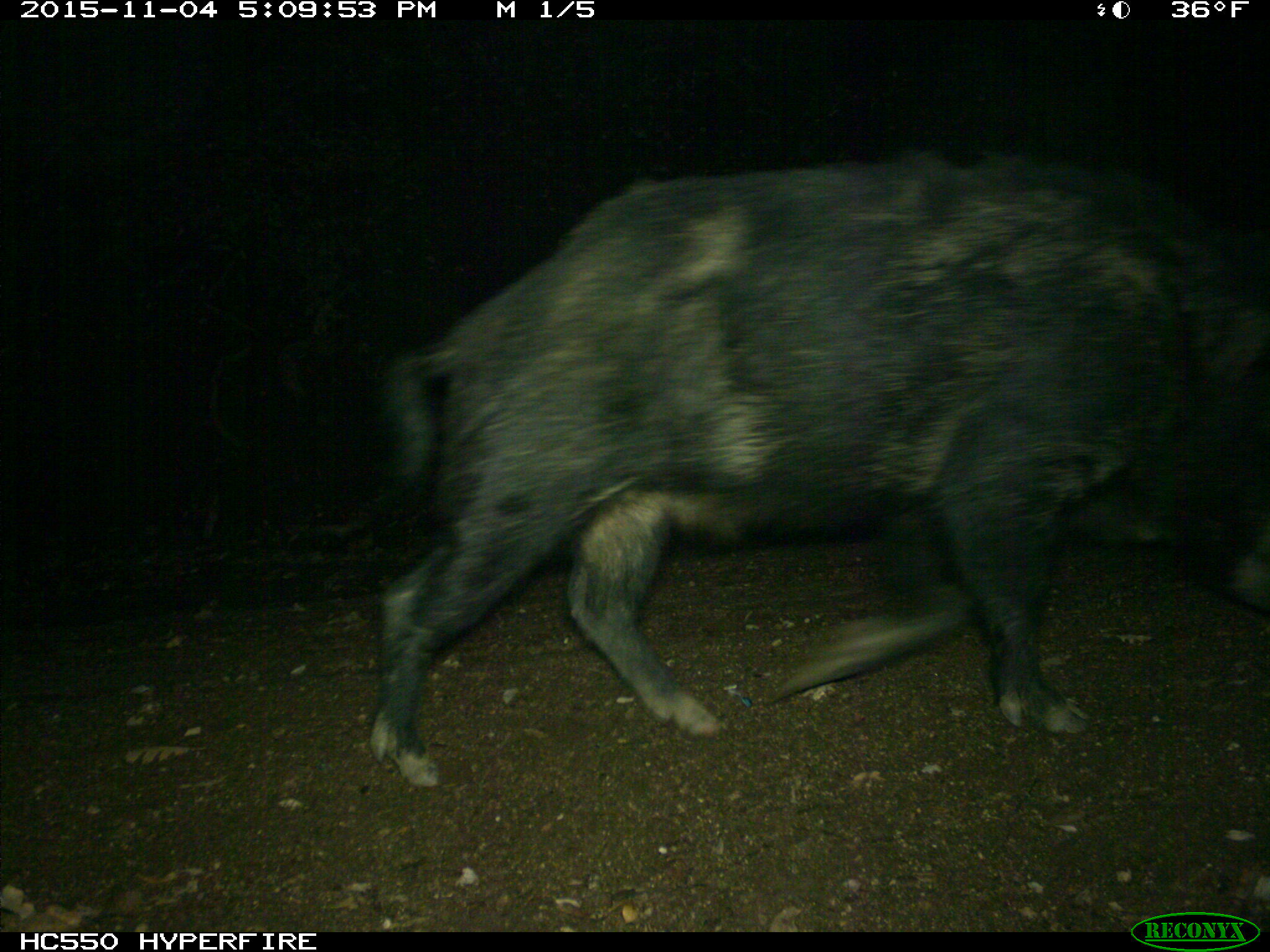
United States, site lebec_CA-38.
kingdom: Animalia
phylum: Chordata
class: Mammalia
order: Artiodactyla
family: Suidae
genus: Sus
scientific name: Sus scrofa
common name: wild boar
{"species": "Sus scrofa (wild boar)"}